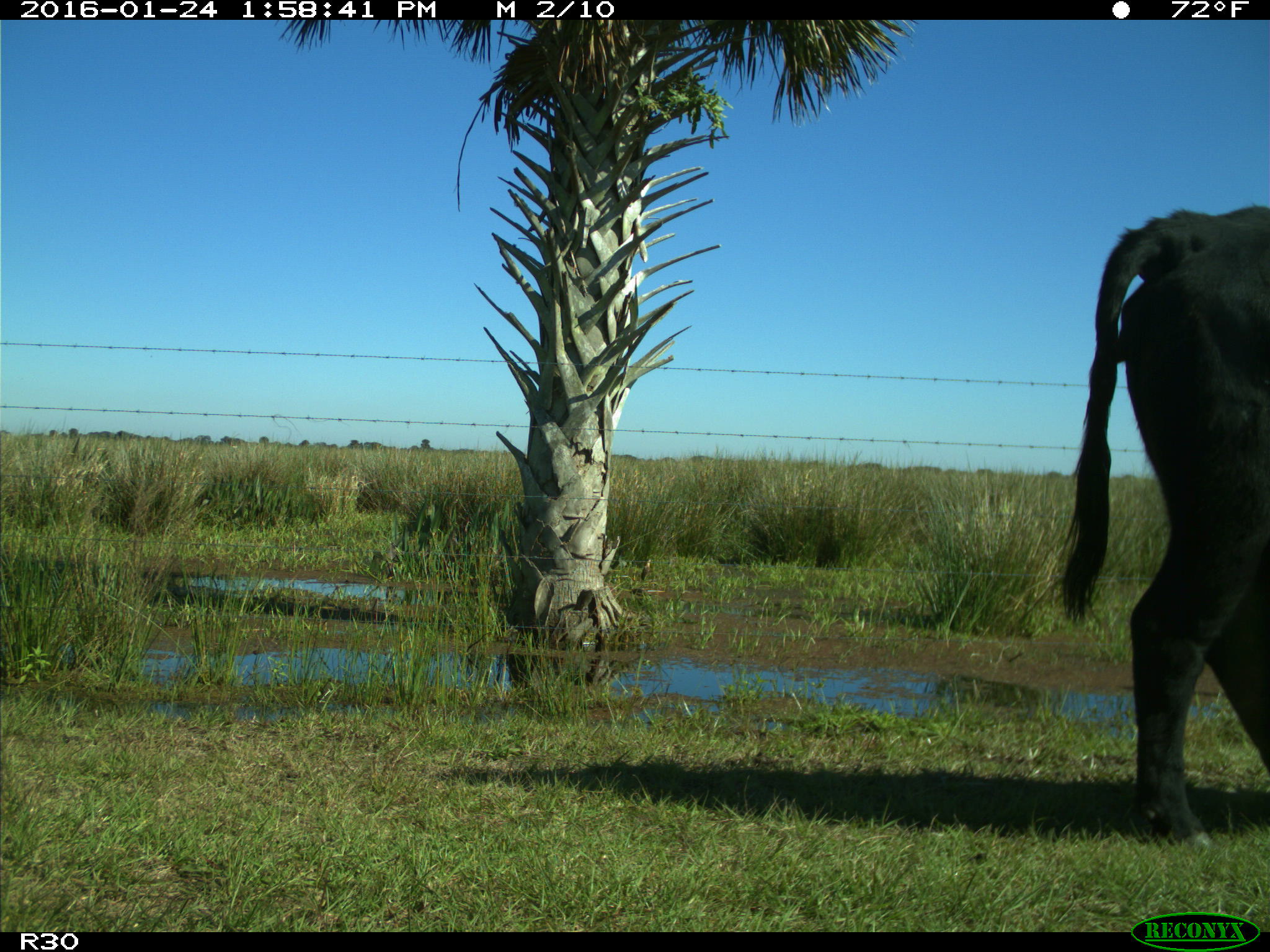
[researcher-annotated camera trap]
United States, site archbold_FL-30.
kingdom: Animalia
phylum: Chordata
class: Mammalia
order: Artiodactyla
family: Bovidae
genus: Bos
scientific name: Bos taurus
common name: domestic cow